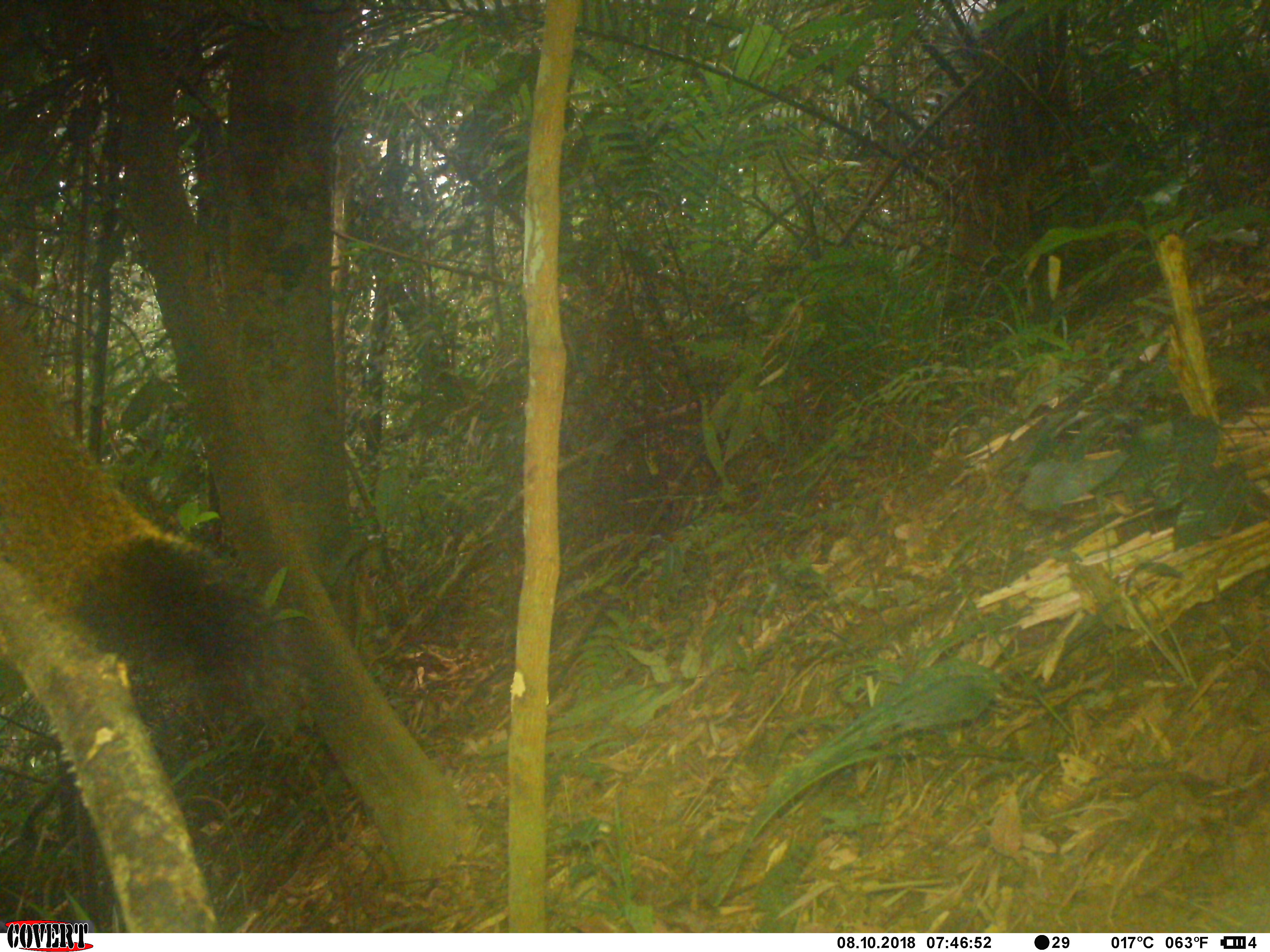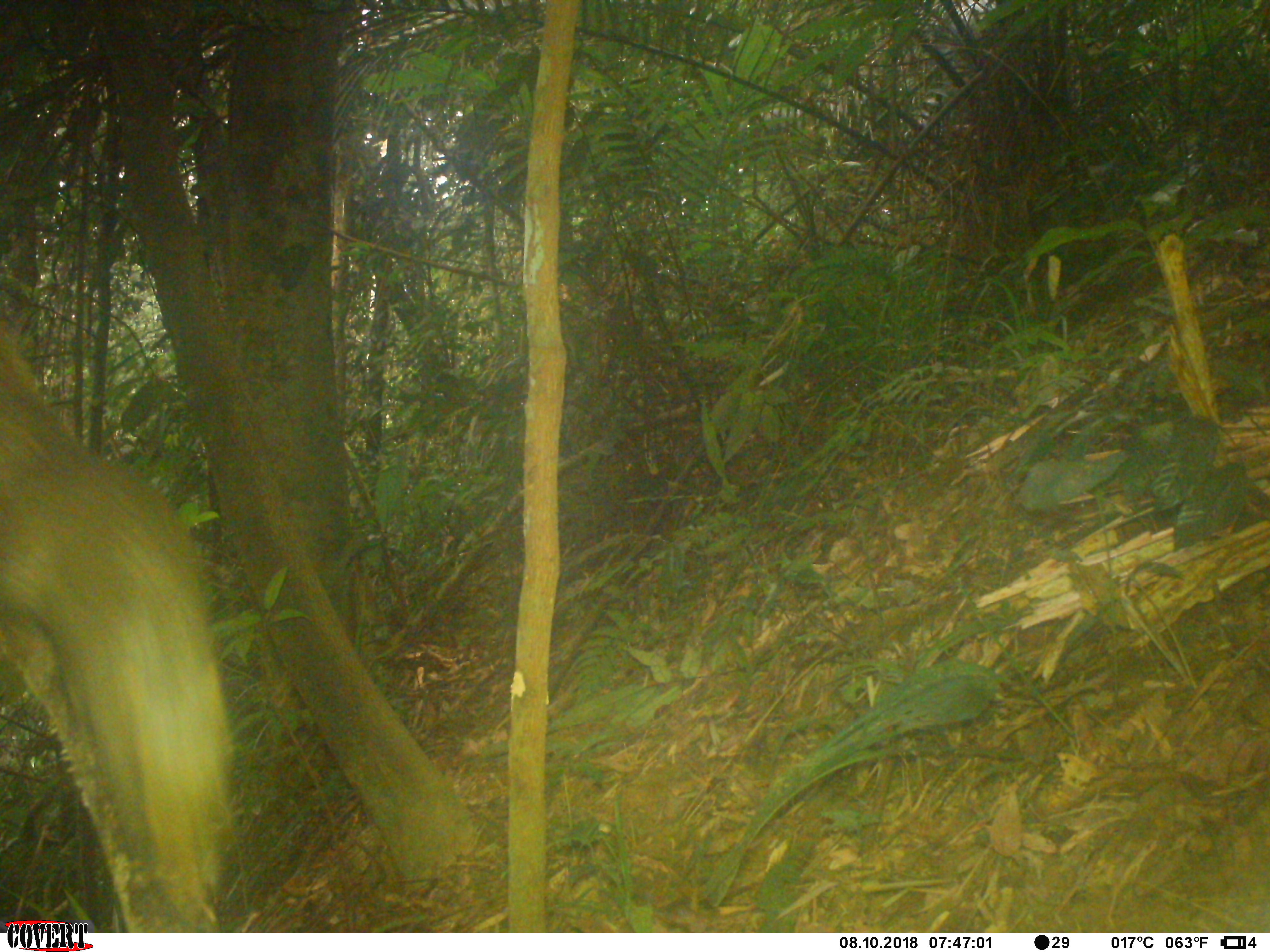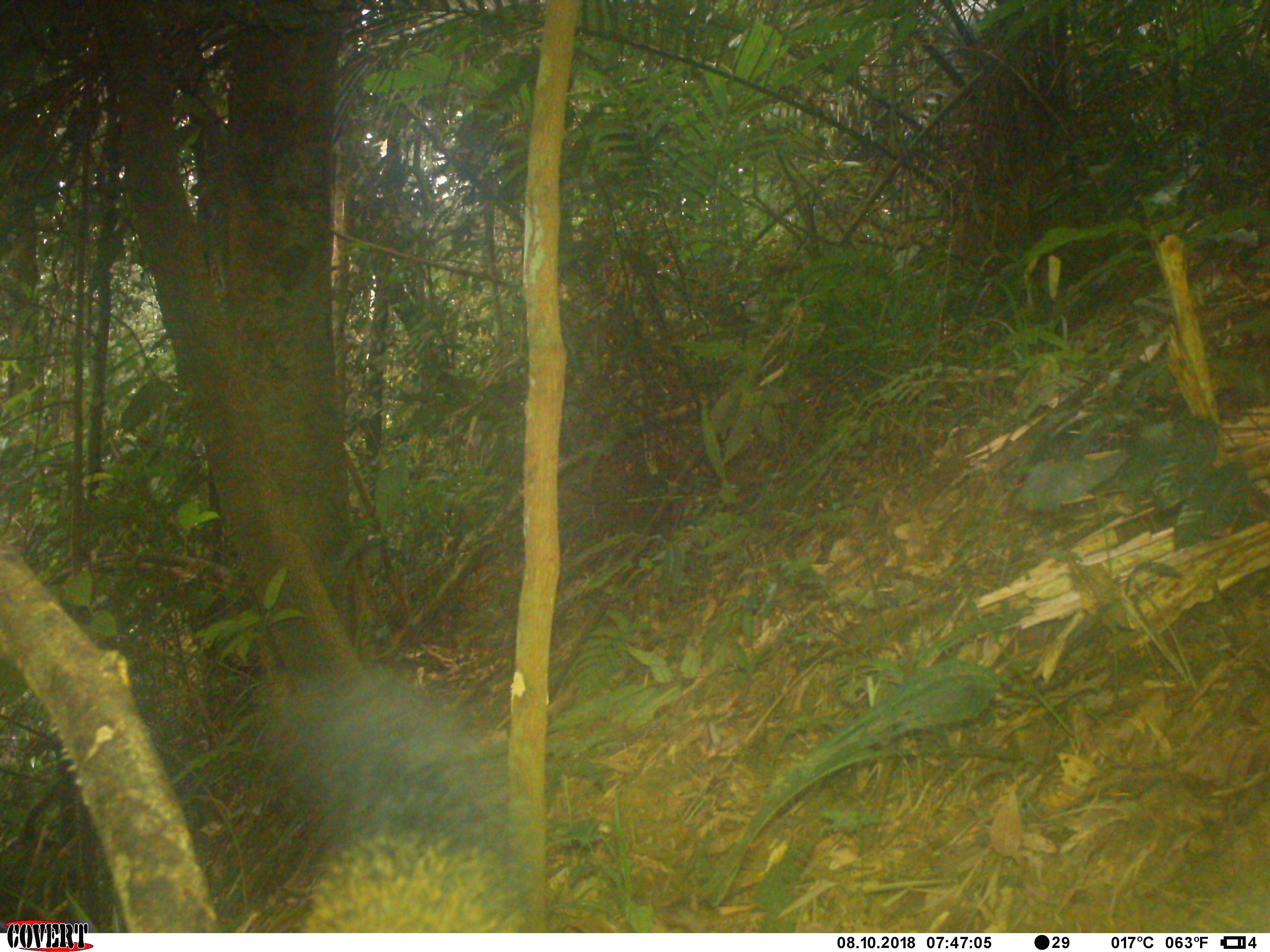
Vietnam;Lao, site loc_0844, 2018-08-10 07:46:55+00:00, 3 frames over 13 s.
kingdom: Animalia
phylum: Chordata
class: Mammalia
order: Rodentia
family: Sciuridae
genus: Sciurus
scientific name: Sciurus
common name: squirrel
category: unidentified squirrel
Unidentified squirrel (squirrel) (Sciurus). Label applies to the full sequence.